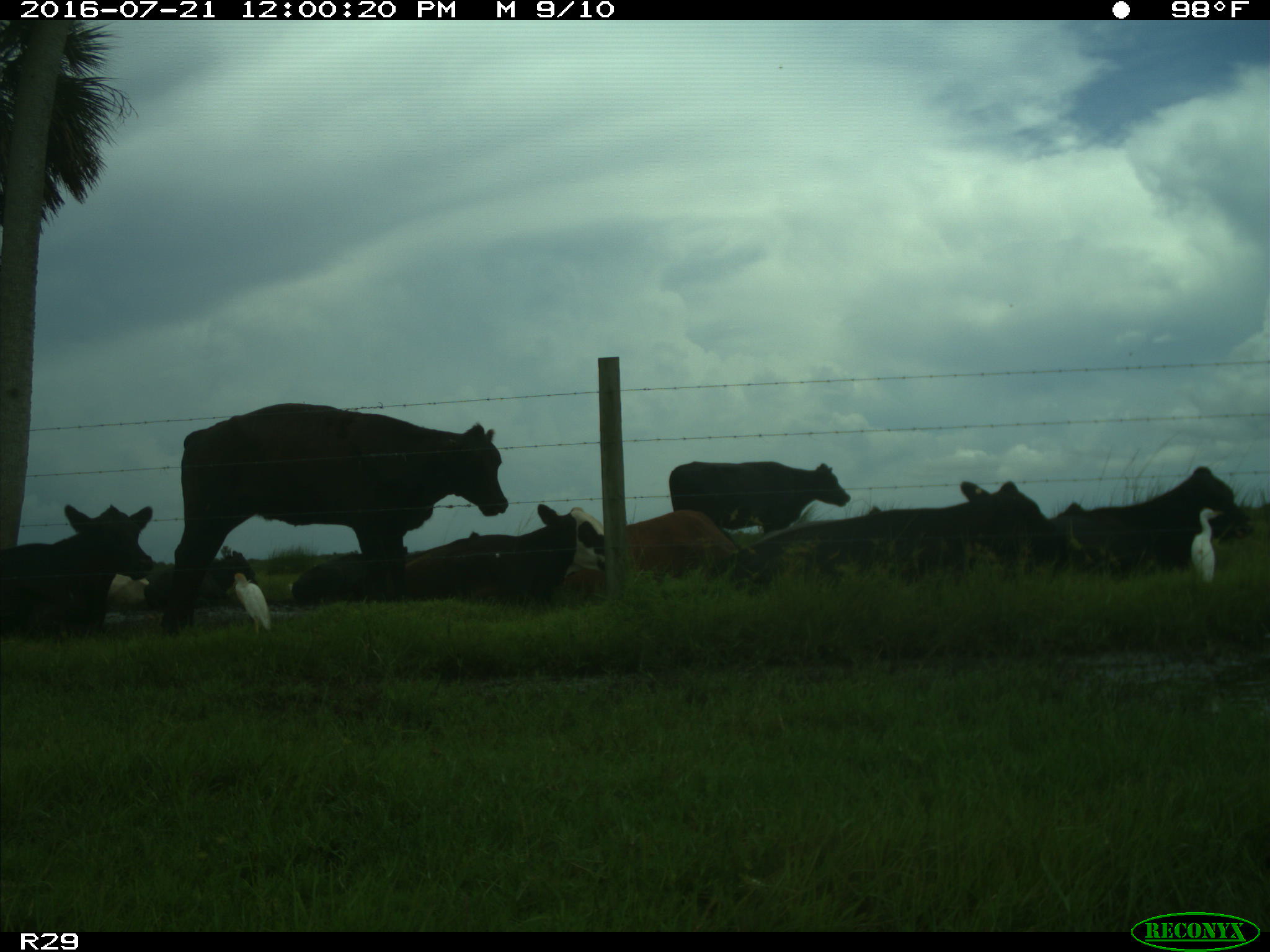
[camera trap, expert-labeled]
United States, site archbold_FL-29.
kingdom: Animalia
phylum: Chordata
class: Mammalia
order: Artiodactyla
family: Bovidae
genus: Bos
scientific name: Bos taurus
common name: domestic cow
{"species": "Bos taurus (domestic cow)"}